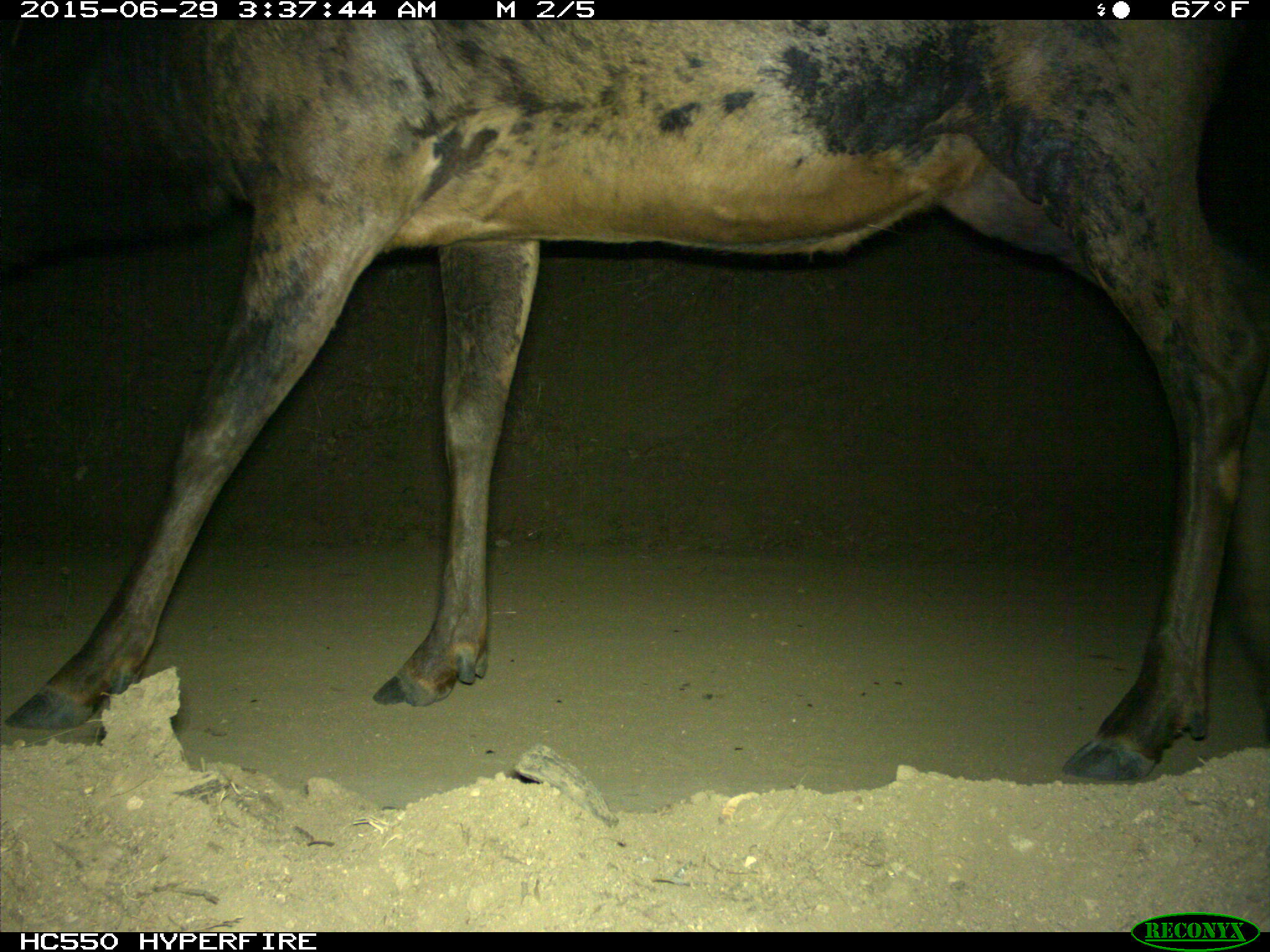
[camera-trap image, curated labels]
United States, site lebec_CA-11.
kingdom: Animalia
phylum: Chordata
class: Mammalia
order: Artiodactyla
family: Cervidae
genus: Cervus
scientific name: Cervus canadensis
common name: elk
Cervus canadensis (elk).